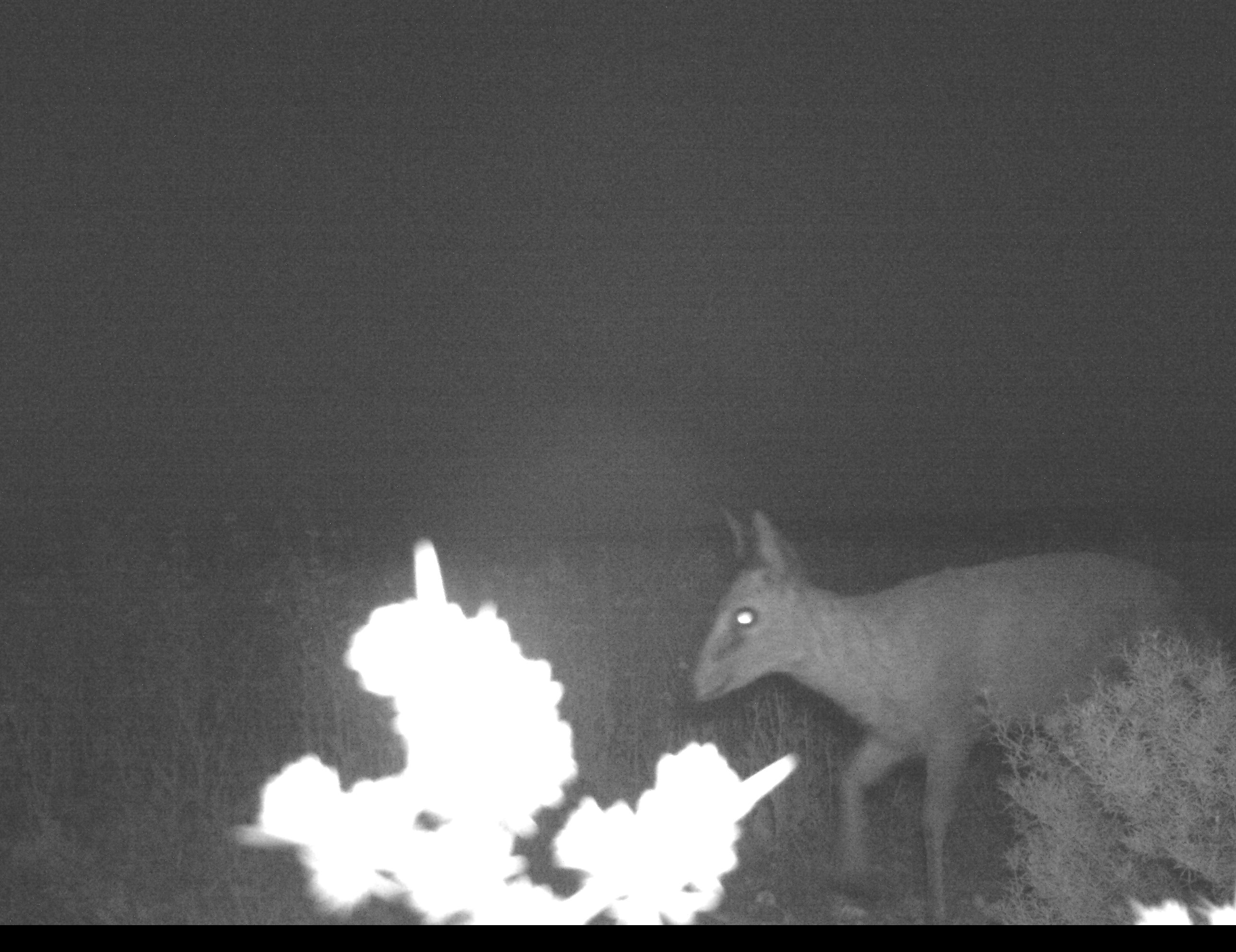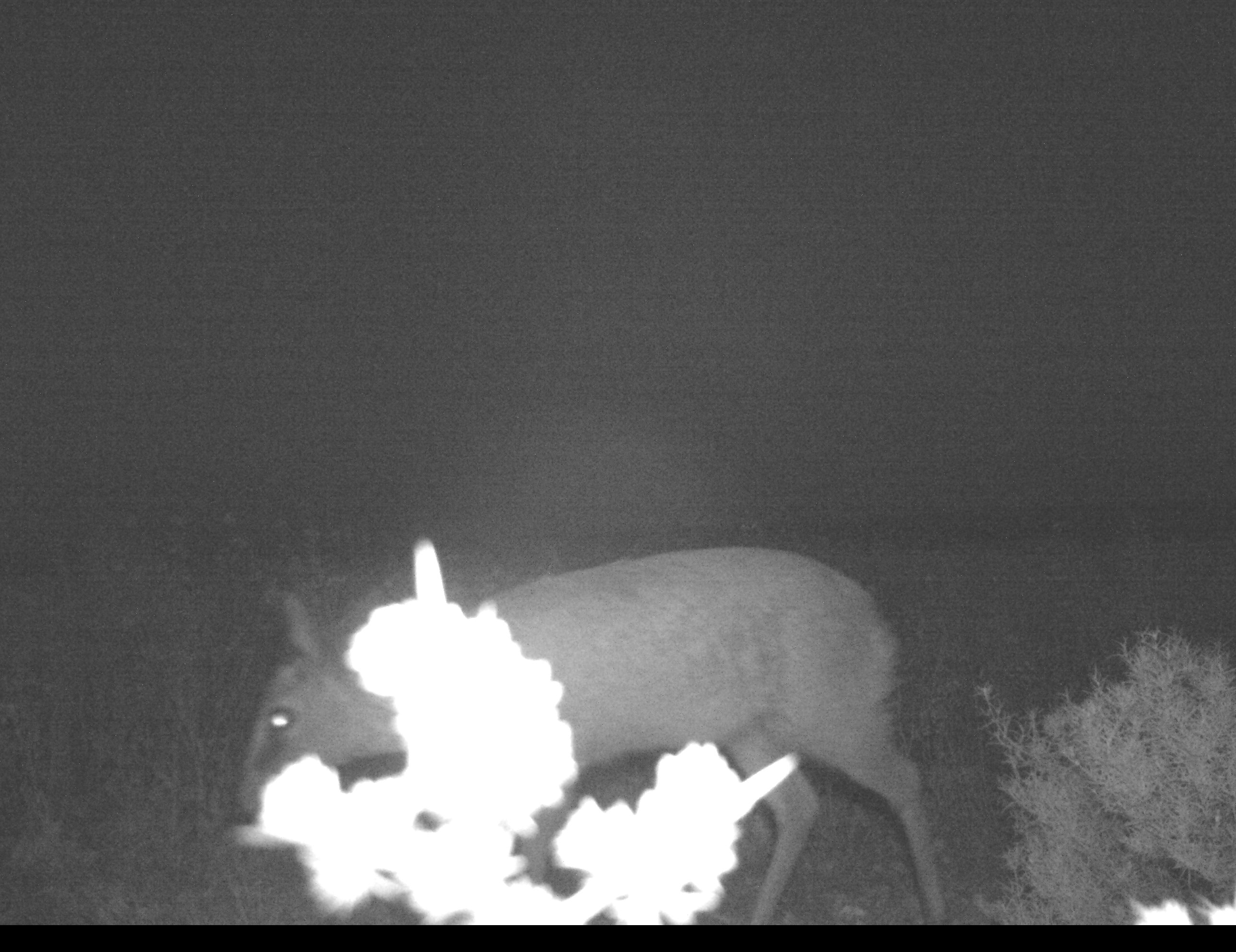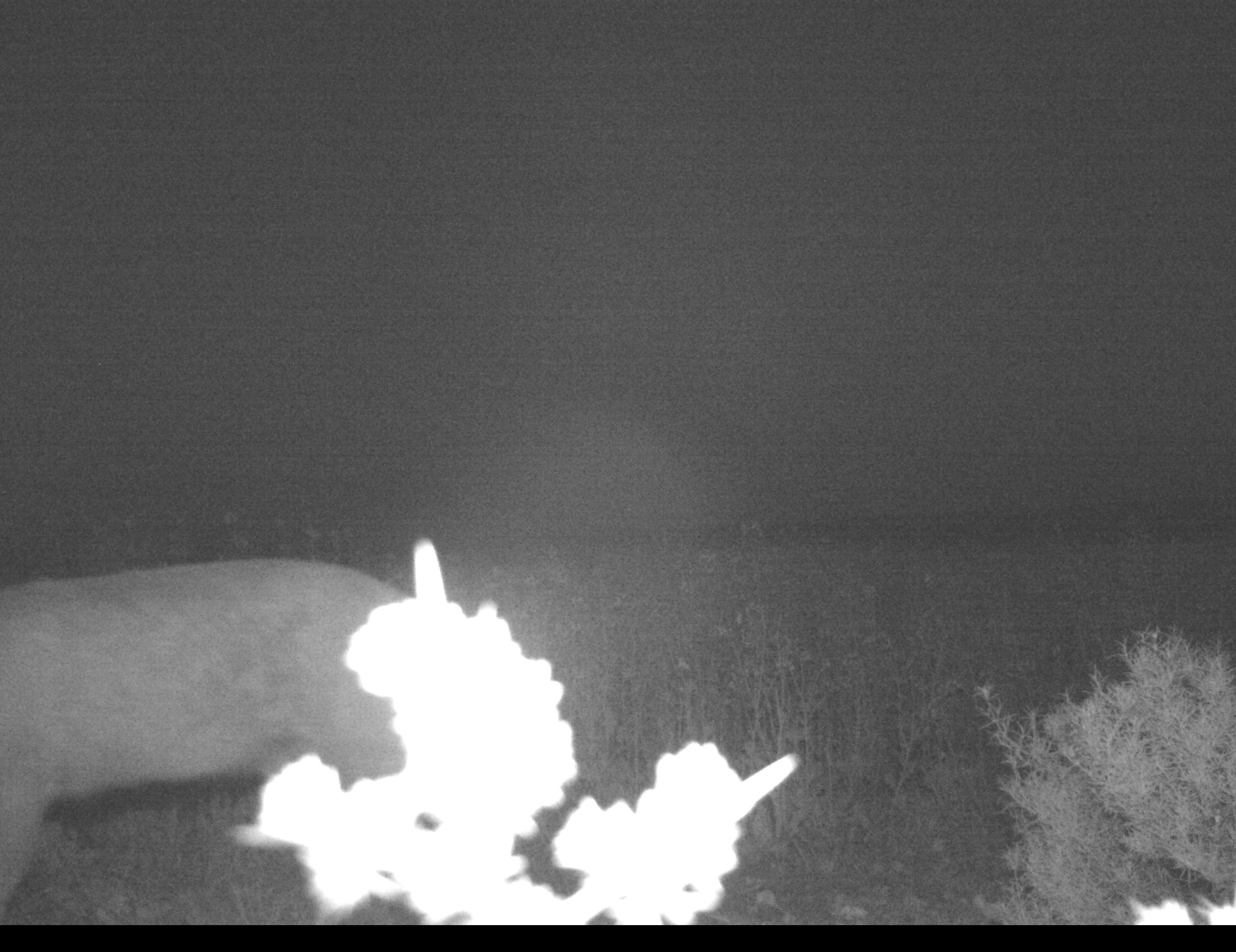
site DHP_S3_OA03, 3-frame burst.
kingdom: Animalia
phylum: Chordata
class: Mammalia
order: Artiodactyla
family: Bovidae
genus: Sylvicapra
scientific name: Sylvicapra grimmia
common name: common duiker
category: duikercommongrey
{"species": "duikercommongrey (common duiker) (Sylvicapra grimmia)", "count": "1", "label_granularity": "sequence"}